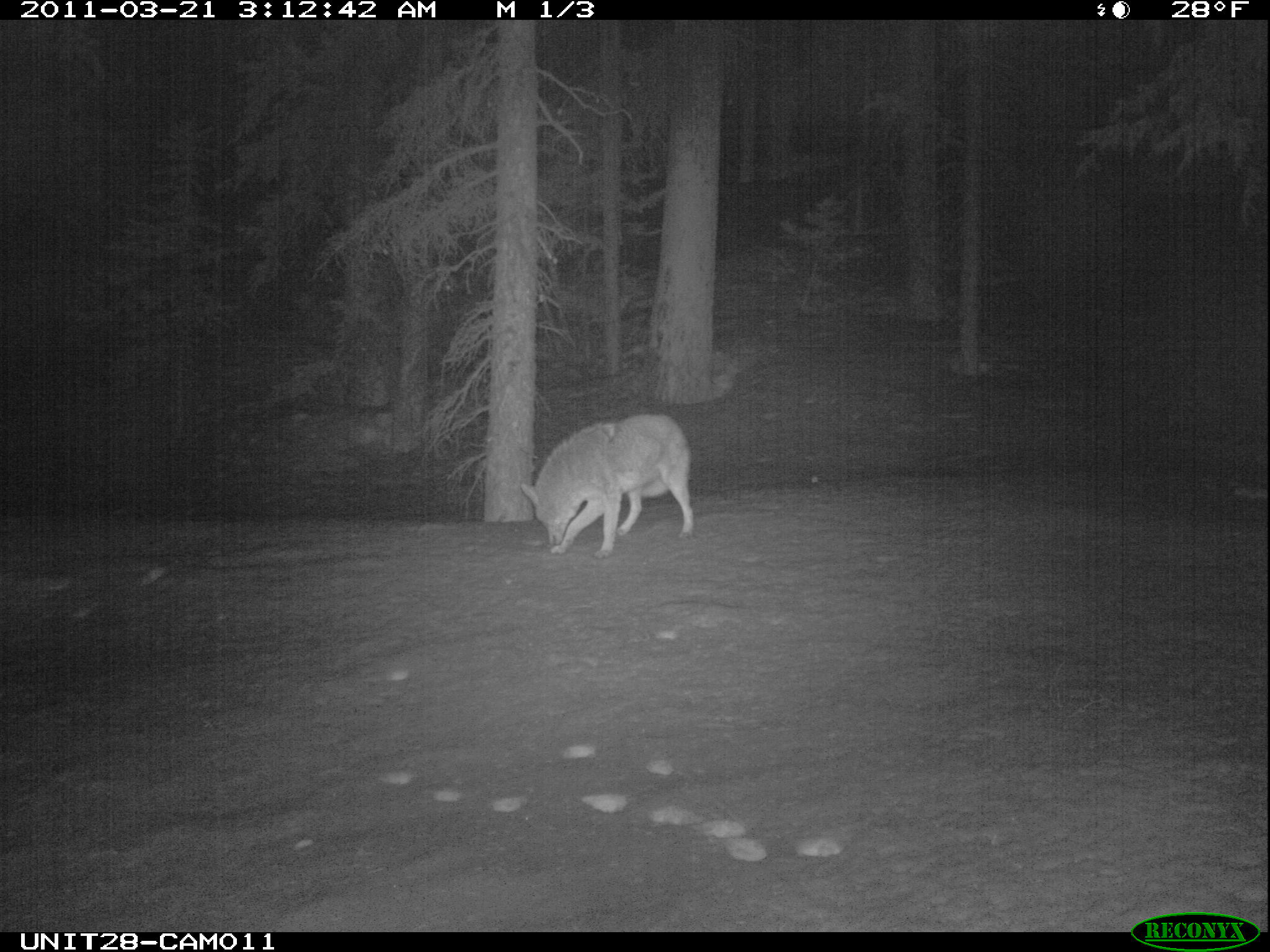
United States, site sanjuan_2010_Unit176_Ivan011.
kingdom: Animalia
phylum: Chordata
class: Mammalia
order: Carnivora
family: Canidae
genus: Canis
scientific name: Canis latrans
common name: coyote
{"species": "Canis latrans (coyote)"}